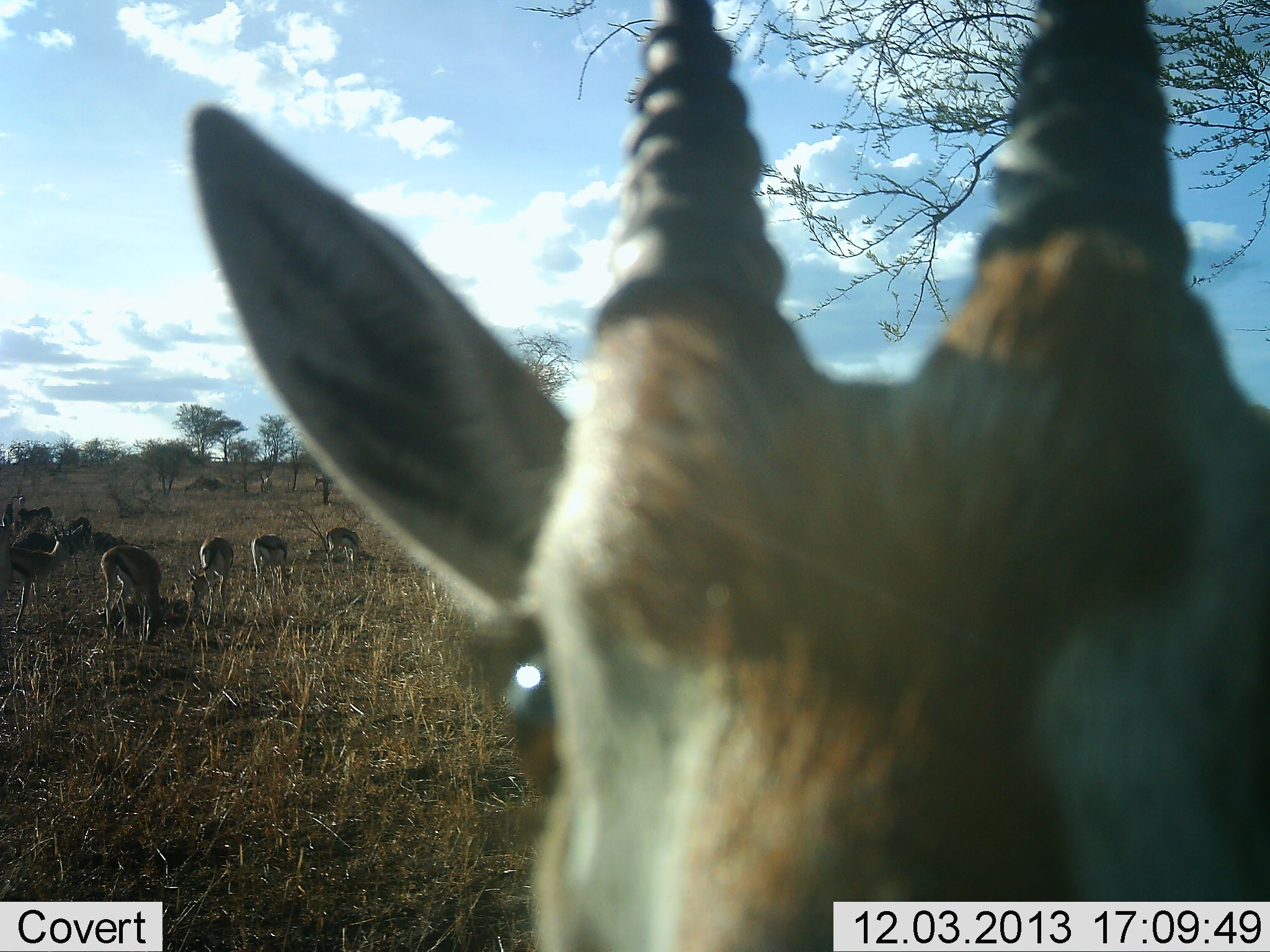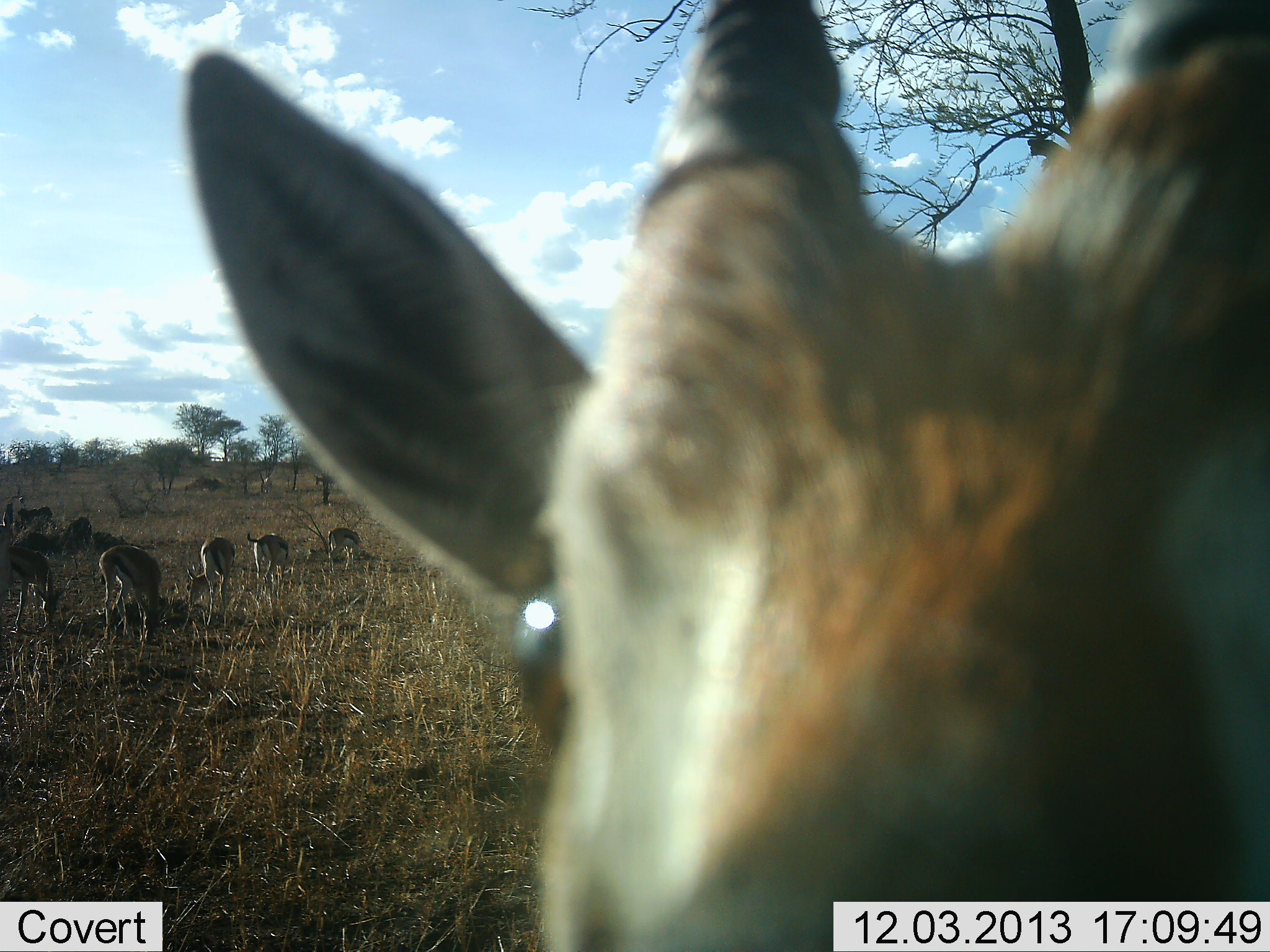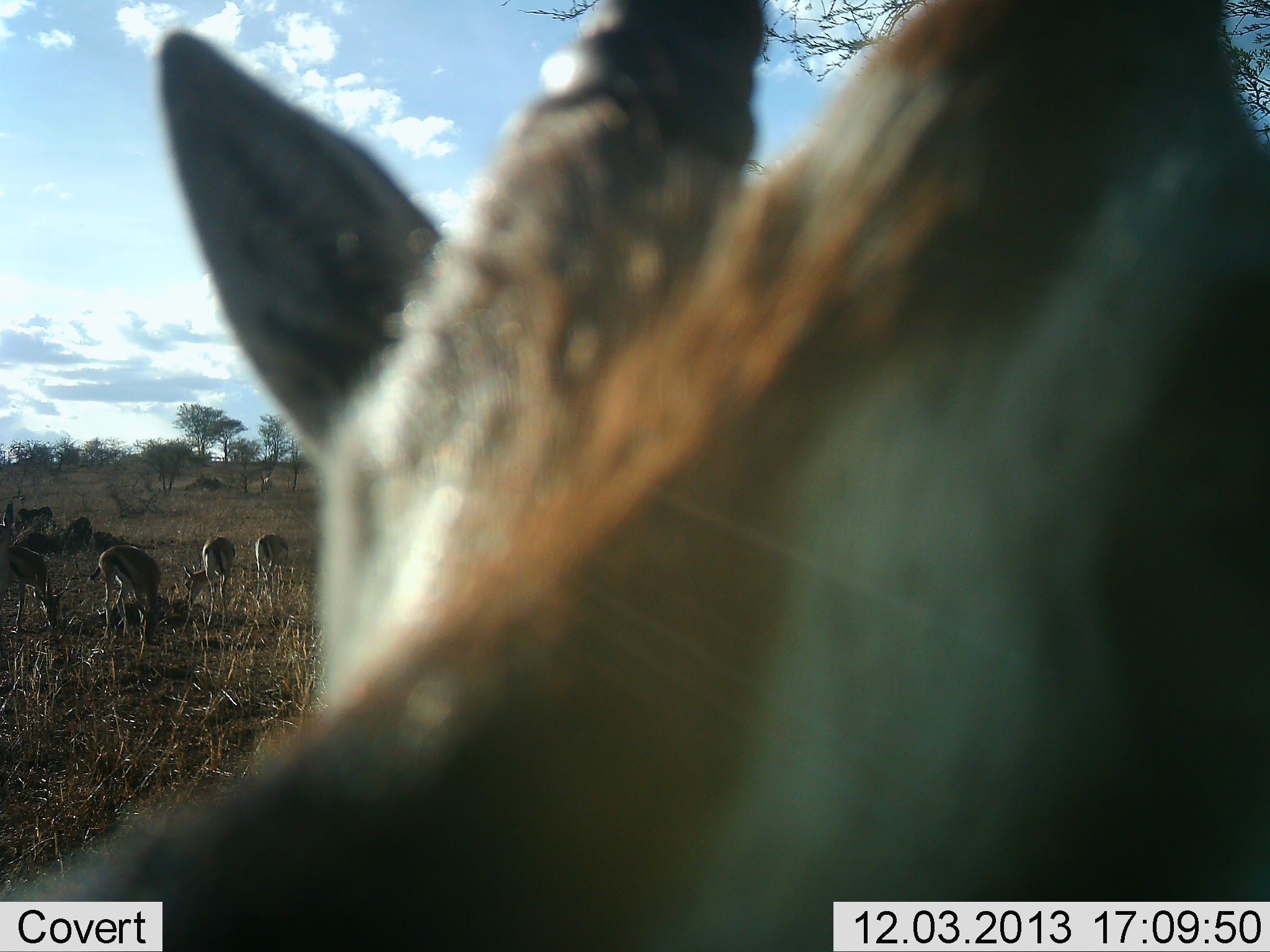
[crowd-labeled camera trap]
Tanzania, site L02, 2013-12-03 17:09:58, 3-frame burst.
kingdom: Animalia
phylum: Chordata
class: Mammalia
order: Artiodactyla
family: Bovidae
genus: Eudorcas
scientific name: Eudorcas thomsonii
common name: thomson's gazelle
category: gazellethomsons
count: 7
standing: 55%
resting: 9%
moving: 0%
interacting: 18%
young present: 0%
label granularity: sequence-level